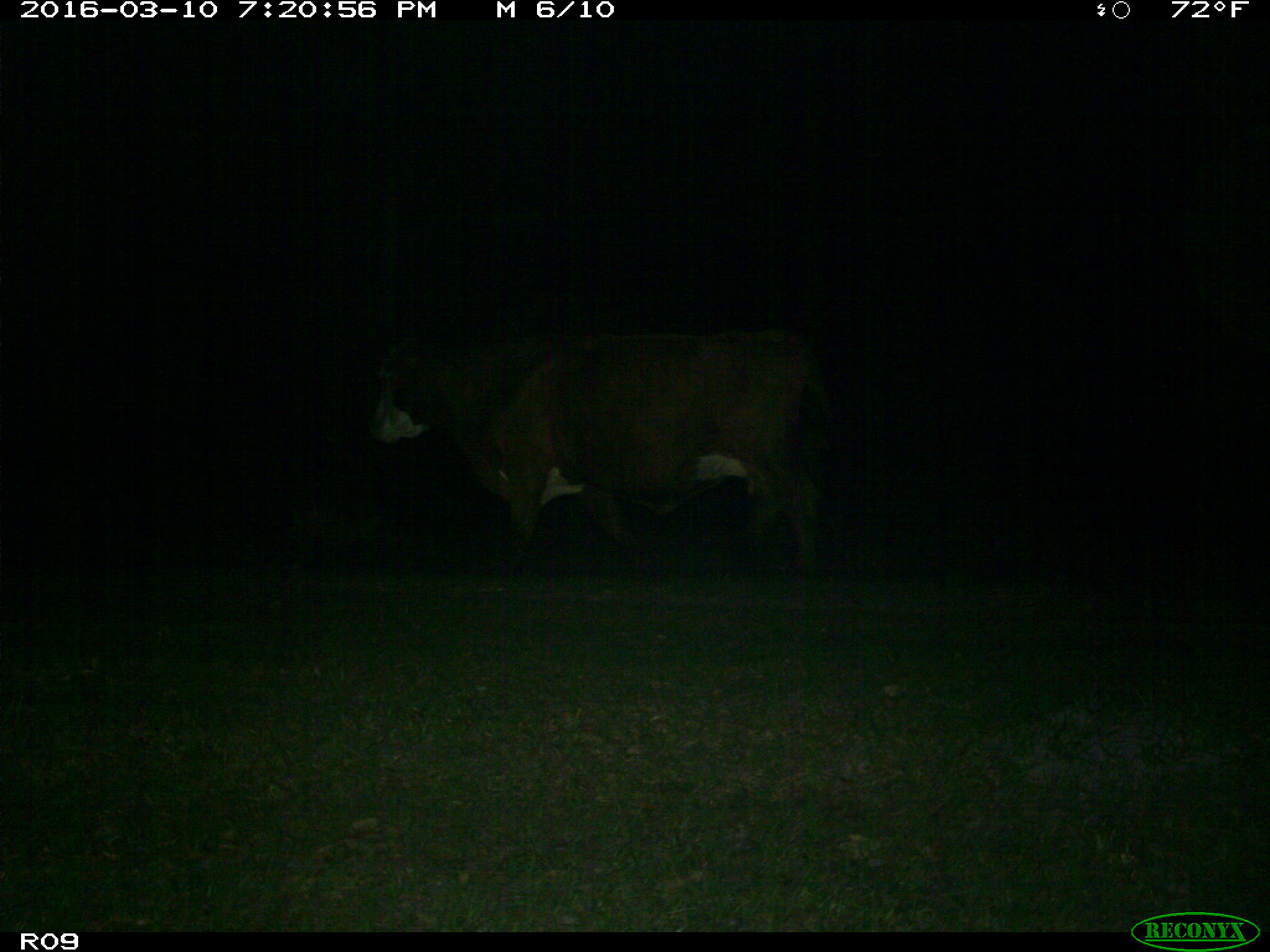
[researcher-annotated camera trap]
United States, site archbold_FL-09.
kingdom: Animalia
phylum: Chordata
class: Mammalia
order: Artiodactyla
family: Bovidae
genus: Bos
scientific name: Bos taurus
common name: domestic cow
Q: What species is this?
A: Bos taurus (domestic cow).